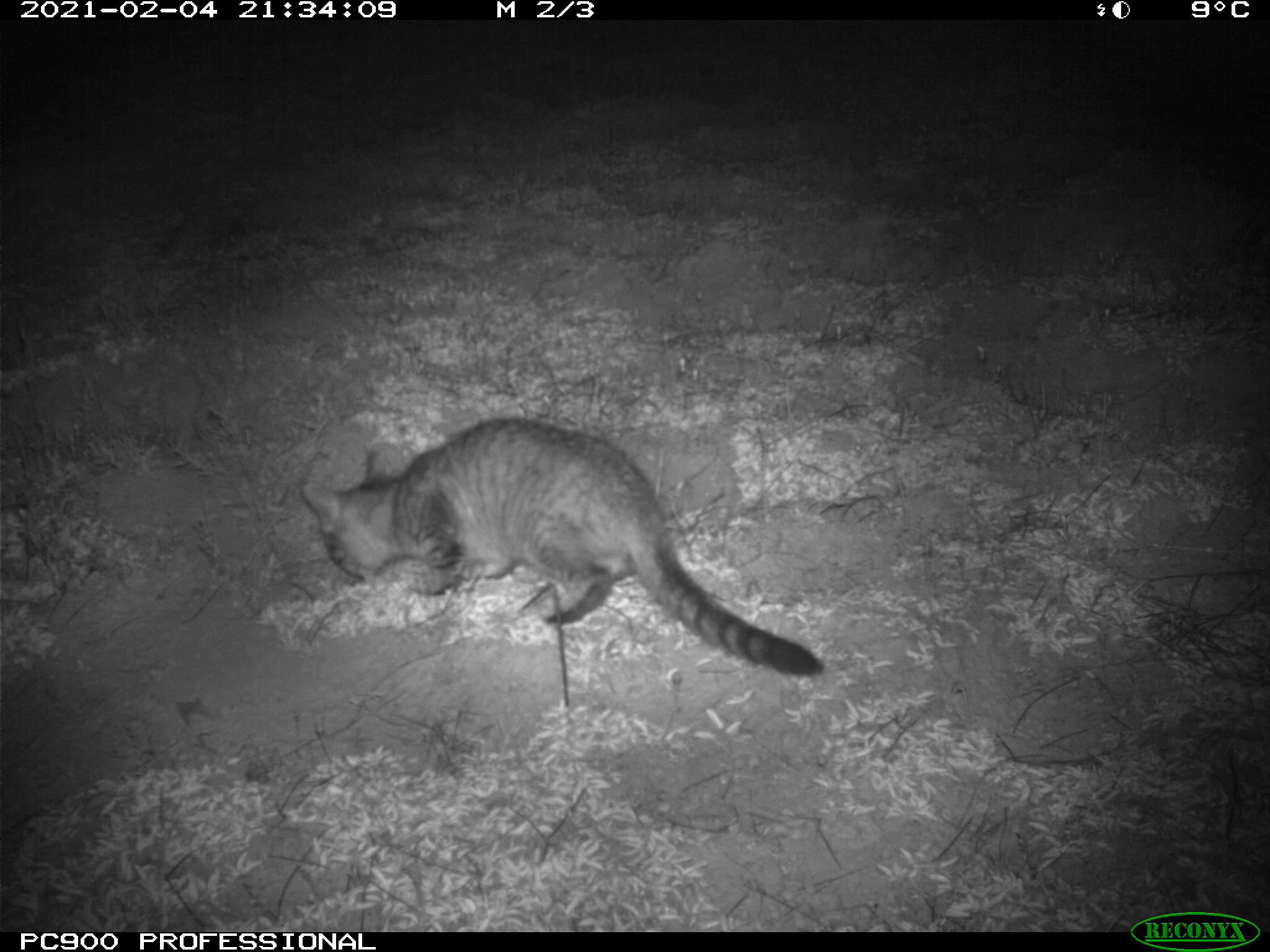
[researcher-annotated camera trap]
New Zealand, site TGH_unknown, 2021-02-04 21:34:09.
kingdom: Animalia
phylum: Chordata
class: Mammalia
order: Carnivora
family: Felidae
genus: Felis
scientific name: Felis catus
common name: domestic cat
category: cat